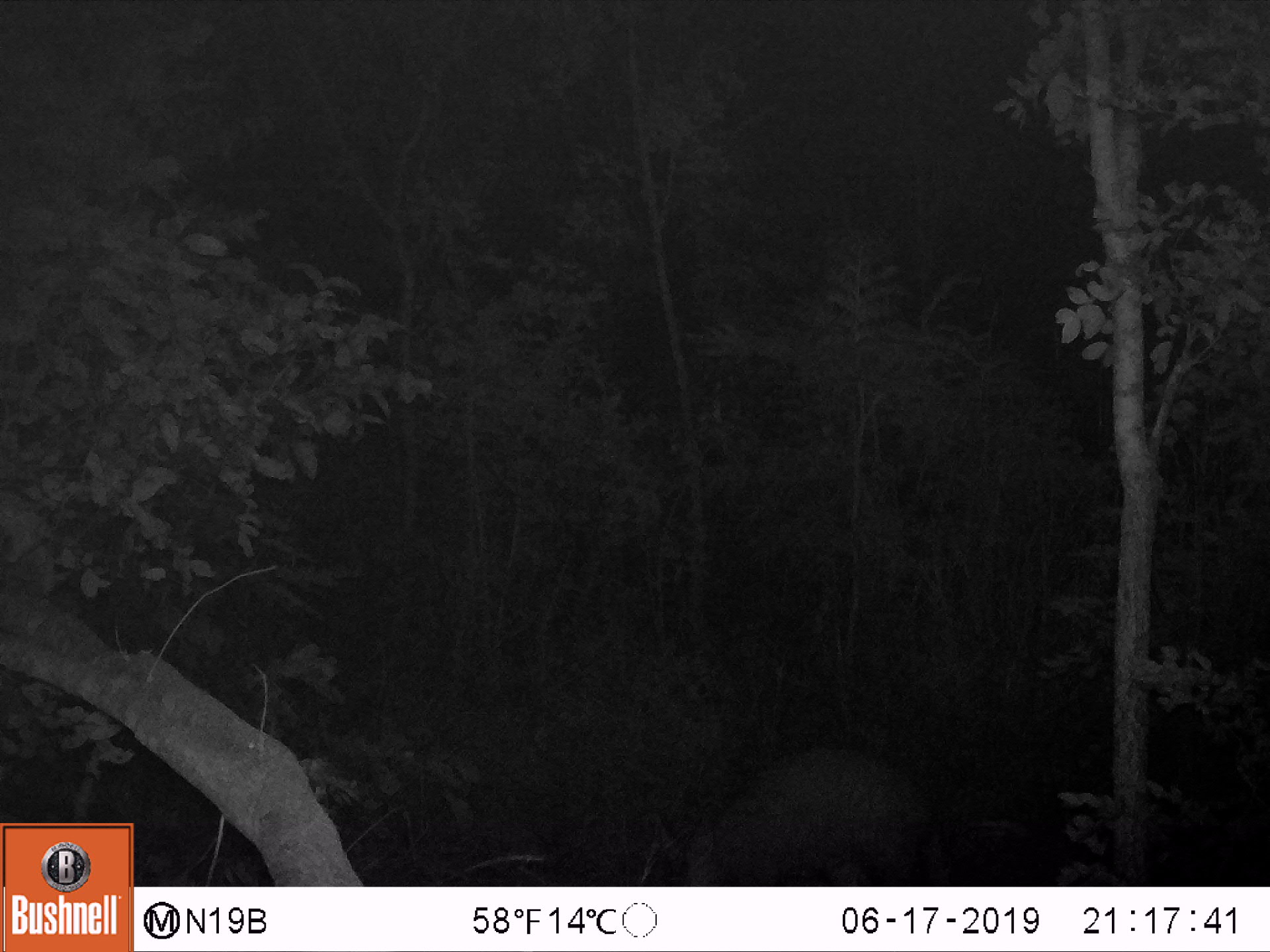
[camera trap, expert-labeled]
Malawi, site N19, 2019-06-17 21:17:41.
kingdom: Animalia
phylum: Chordata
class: Mammalia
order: Tubulidentata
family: Orycteropodidae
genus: Orycteropus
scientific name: Orycteropus afer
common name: aardvark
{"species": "aardvark (Orycteropus afer)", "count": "1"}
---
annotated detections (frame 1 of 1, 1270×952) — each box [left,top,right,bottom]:
aardvark: [644,735,939,885]